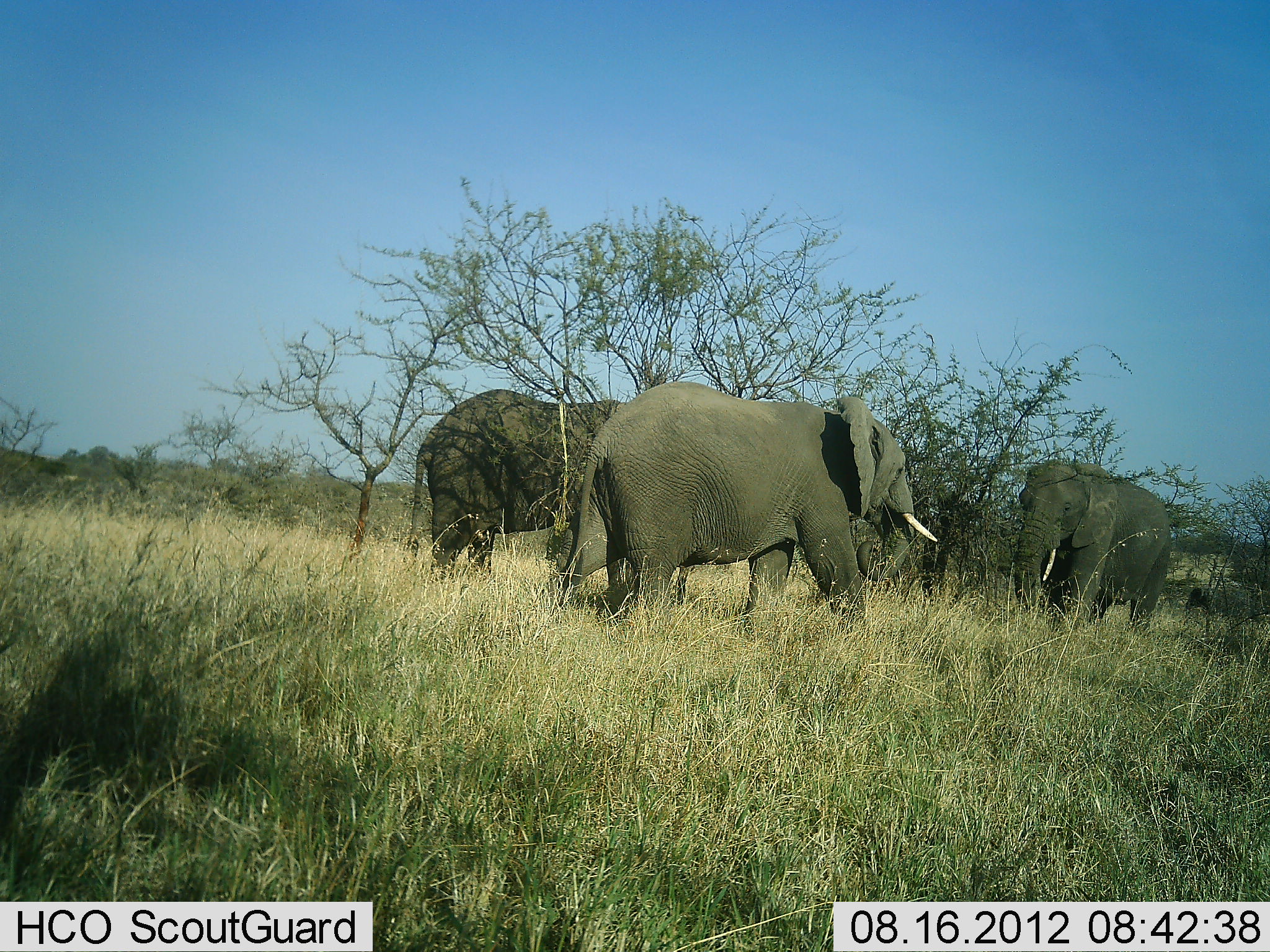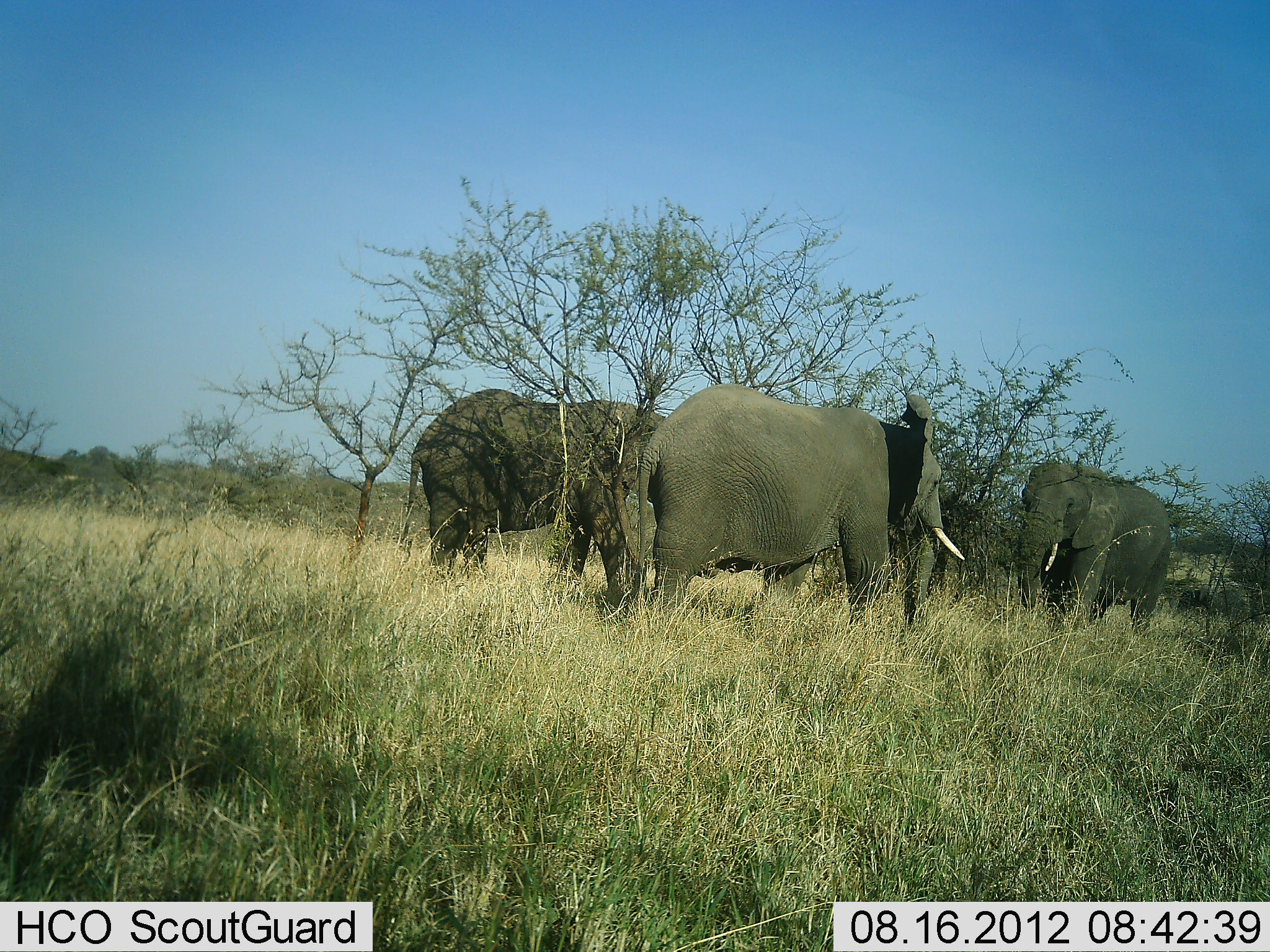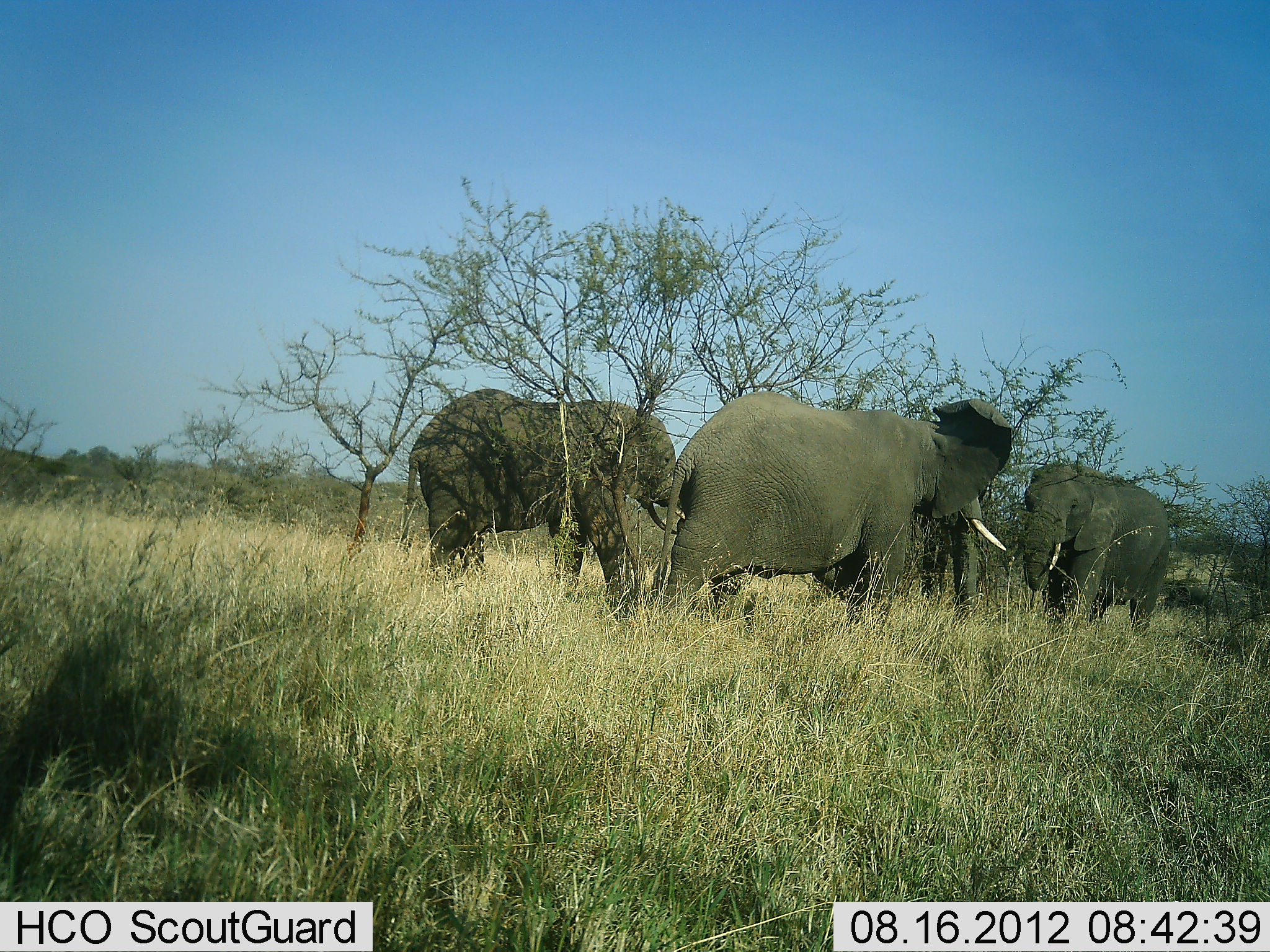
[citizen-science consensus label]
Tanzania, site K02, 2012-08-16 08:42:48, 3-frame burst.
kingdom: Animalia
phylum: Chordata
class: Mammalia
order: Proboscidea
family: Elephantidae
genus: Loxodonta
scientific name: Loxodonta africana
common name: african bush elephant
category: elephant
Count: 3.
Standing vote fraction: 50%.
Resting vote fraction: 0%.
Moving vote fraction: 40%.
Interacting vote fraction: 10%.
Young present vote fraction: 20%.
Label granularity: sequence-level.